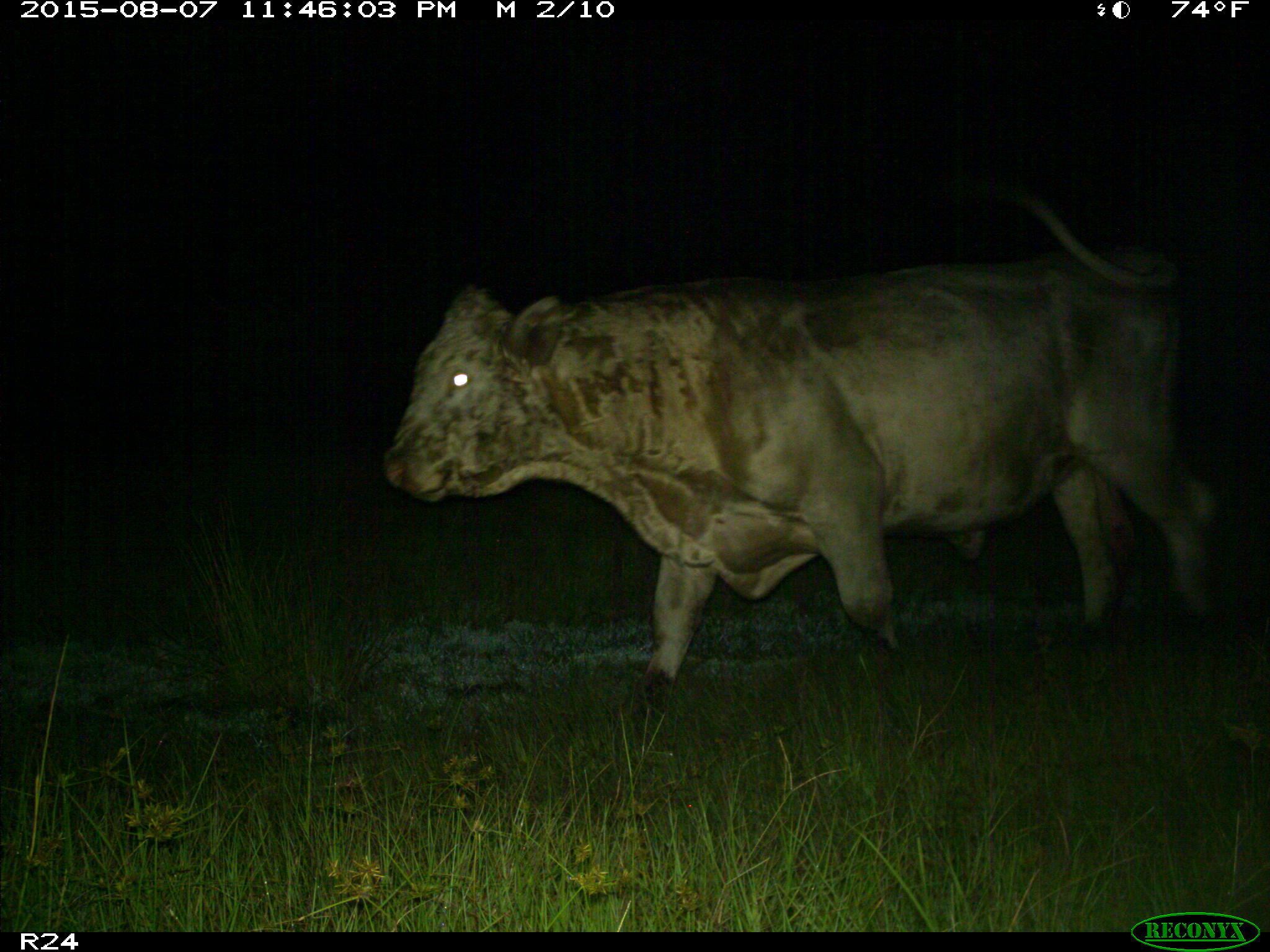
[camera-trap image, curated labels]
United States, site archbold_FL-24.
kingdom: Animalia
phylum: Chordata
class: Mammalia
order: Artiodactyla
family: Bovidae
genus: Bos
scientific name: Bos taurus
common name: domestic cow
Bos taurus (domestic cow).